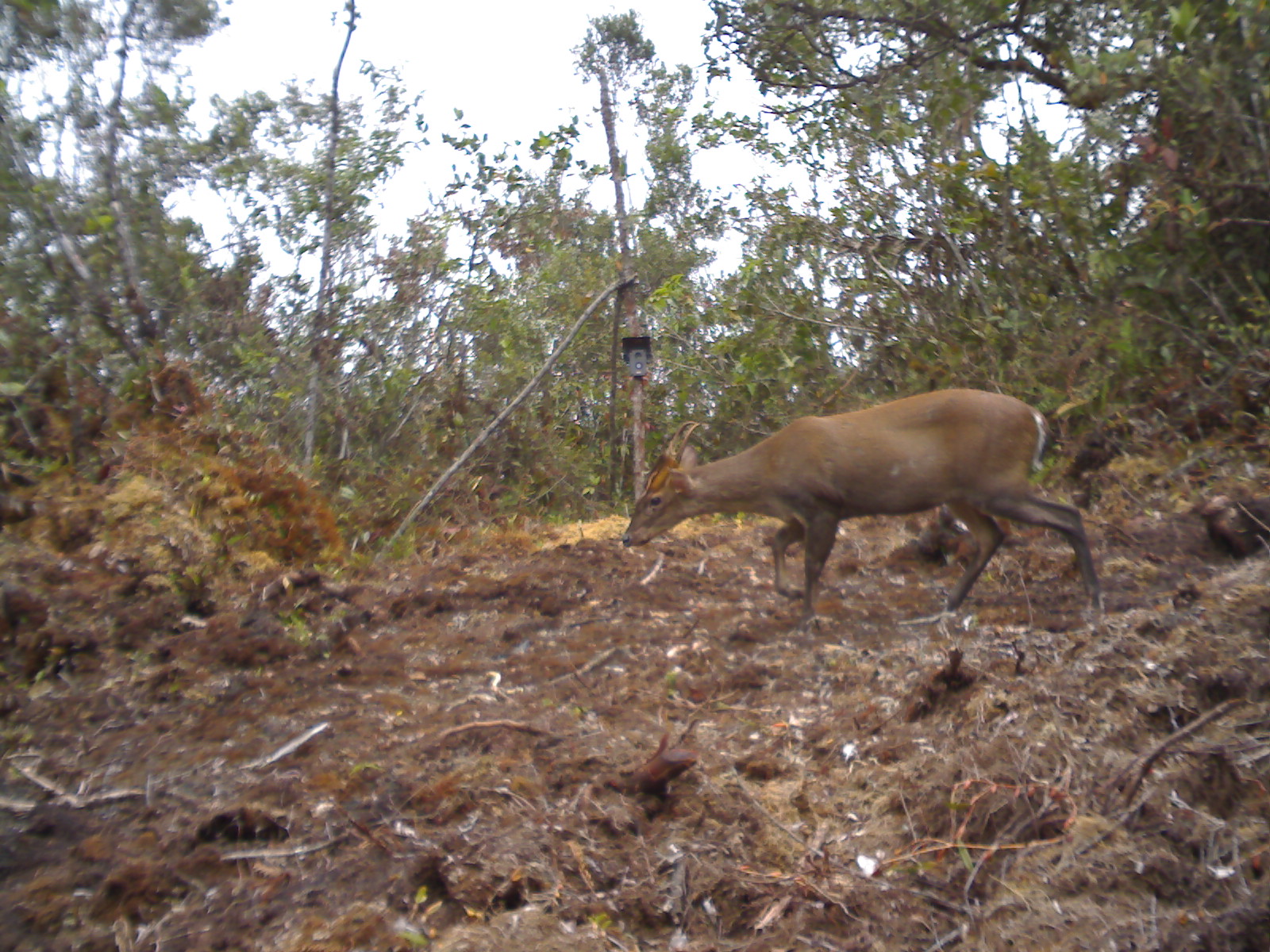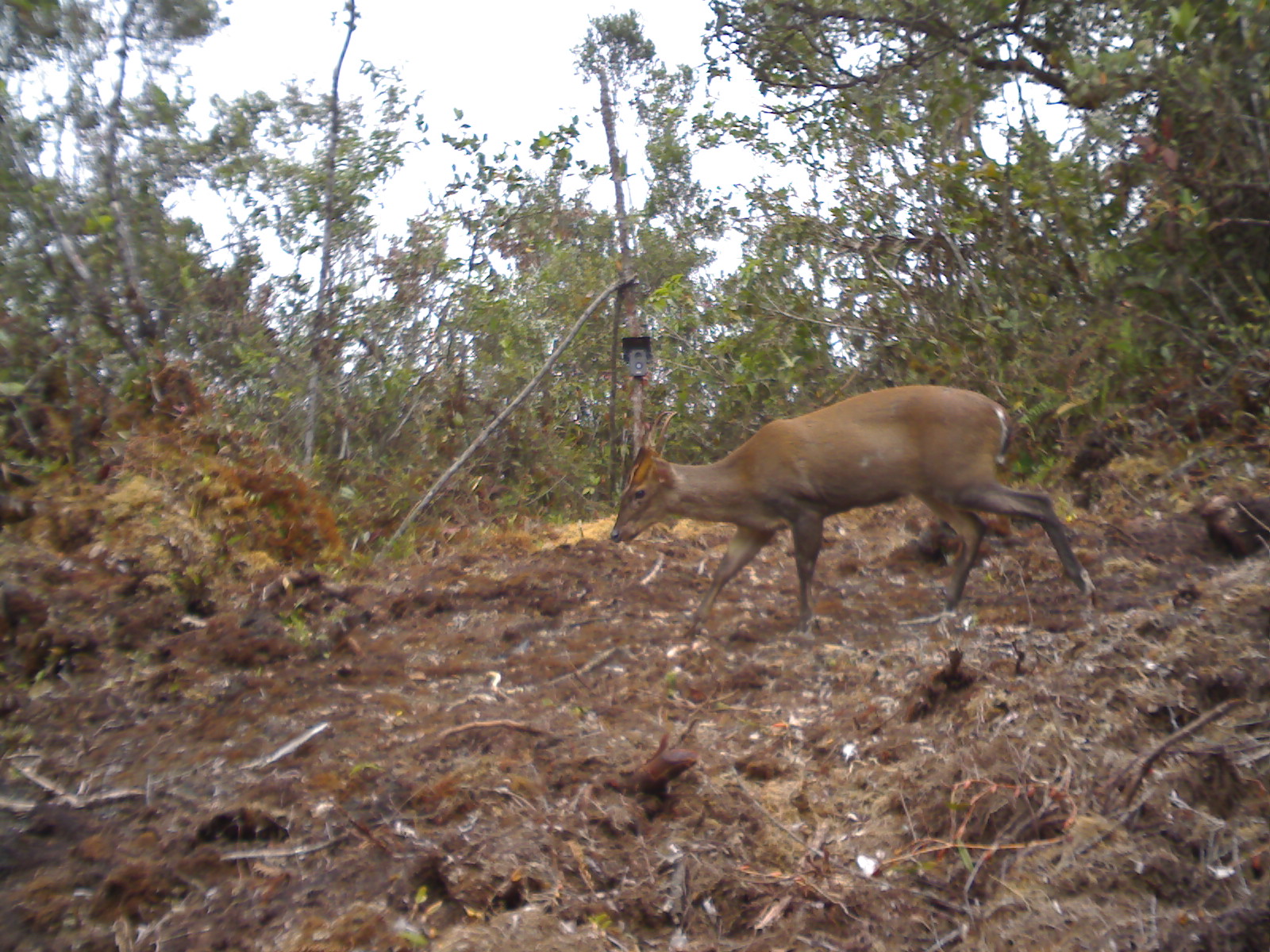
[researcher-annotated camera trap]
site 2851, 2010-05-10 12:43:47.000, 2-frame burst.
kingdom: Animalia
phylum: Chordata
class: Mammalia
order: Artiodactyla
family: Cervidae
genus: Muntiacus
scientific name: Muntiacus muntjak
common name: southern red muntjac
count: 1